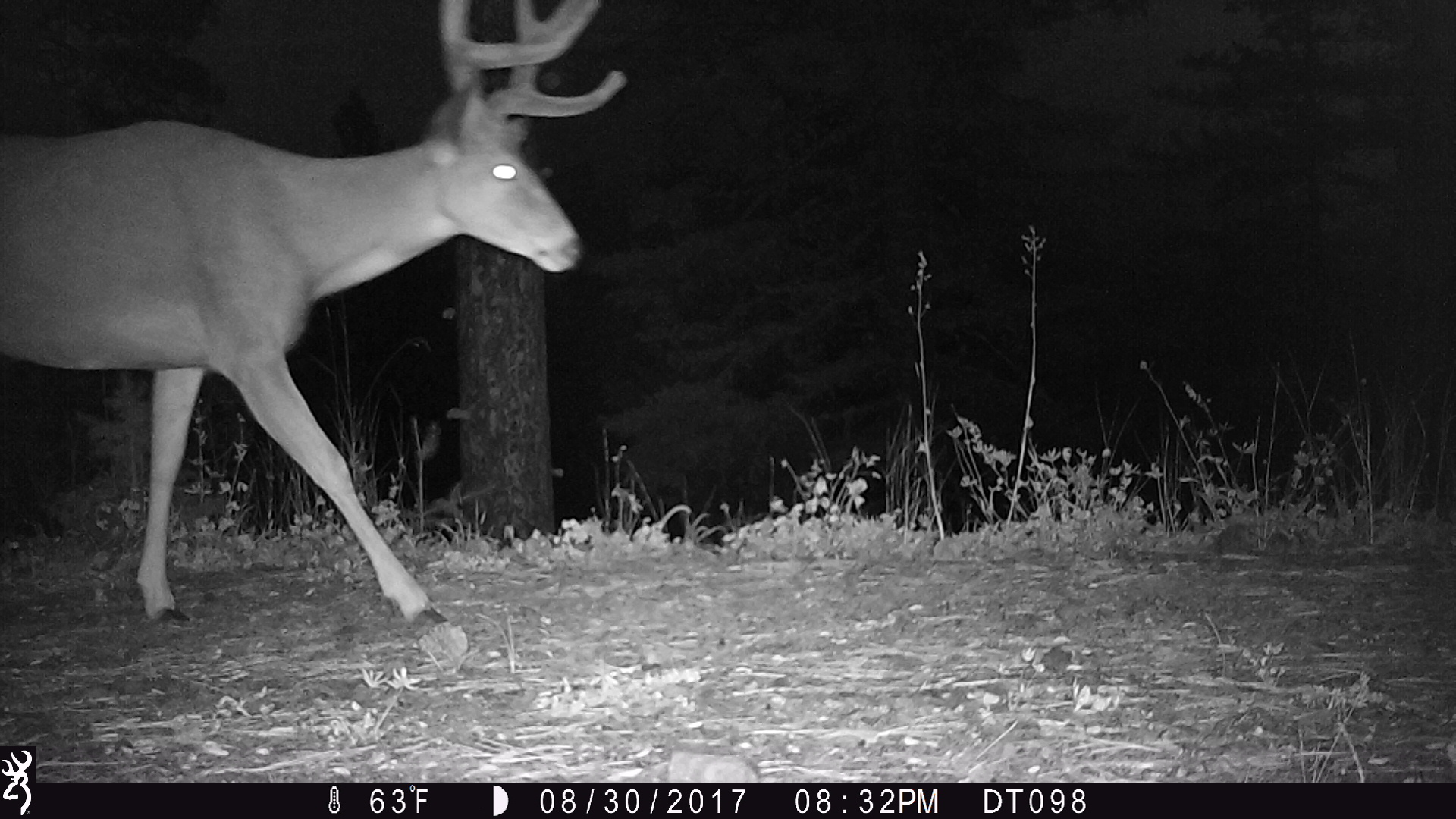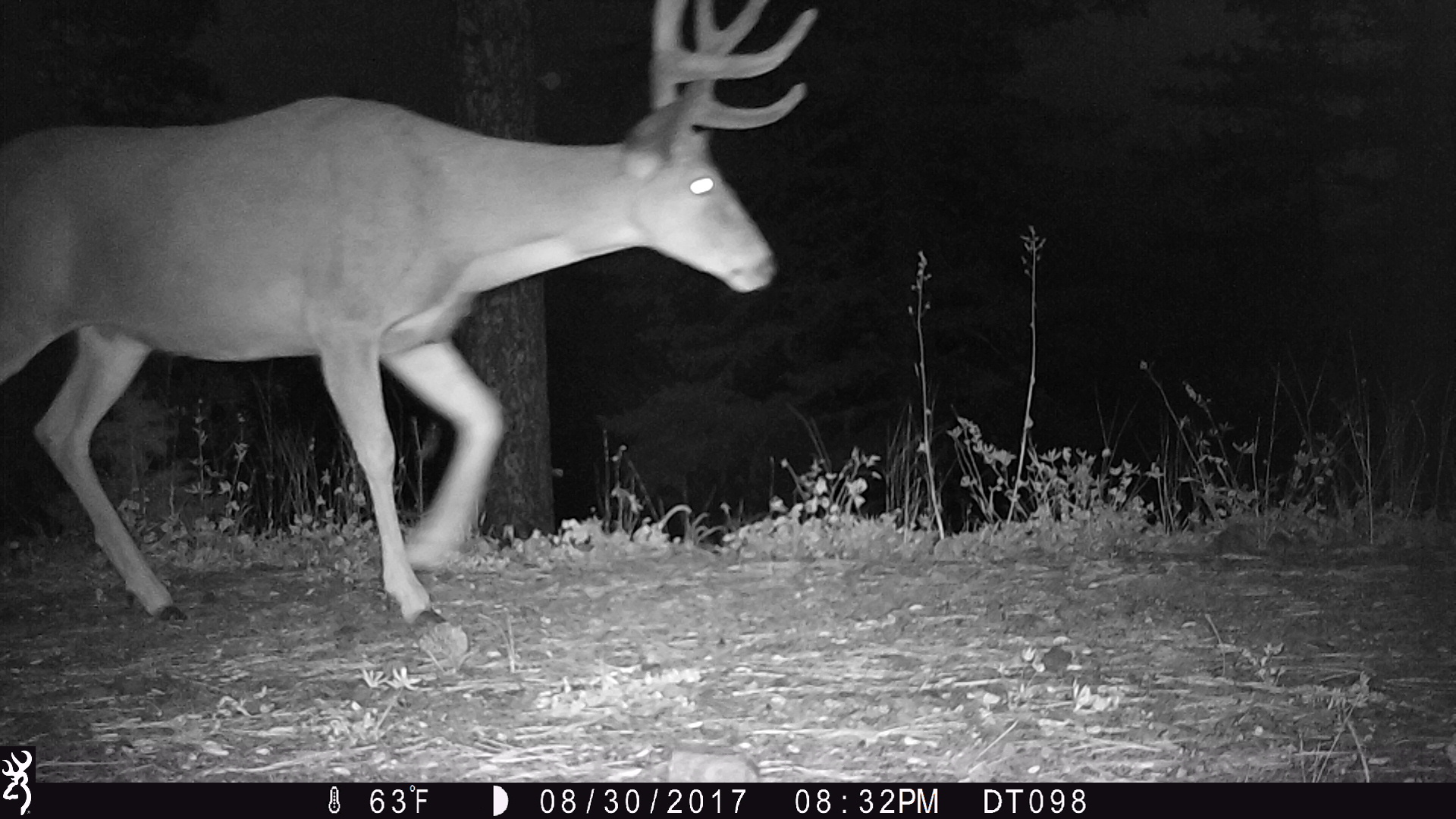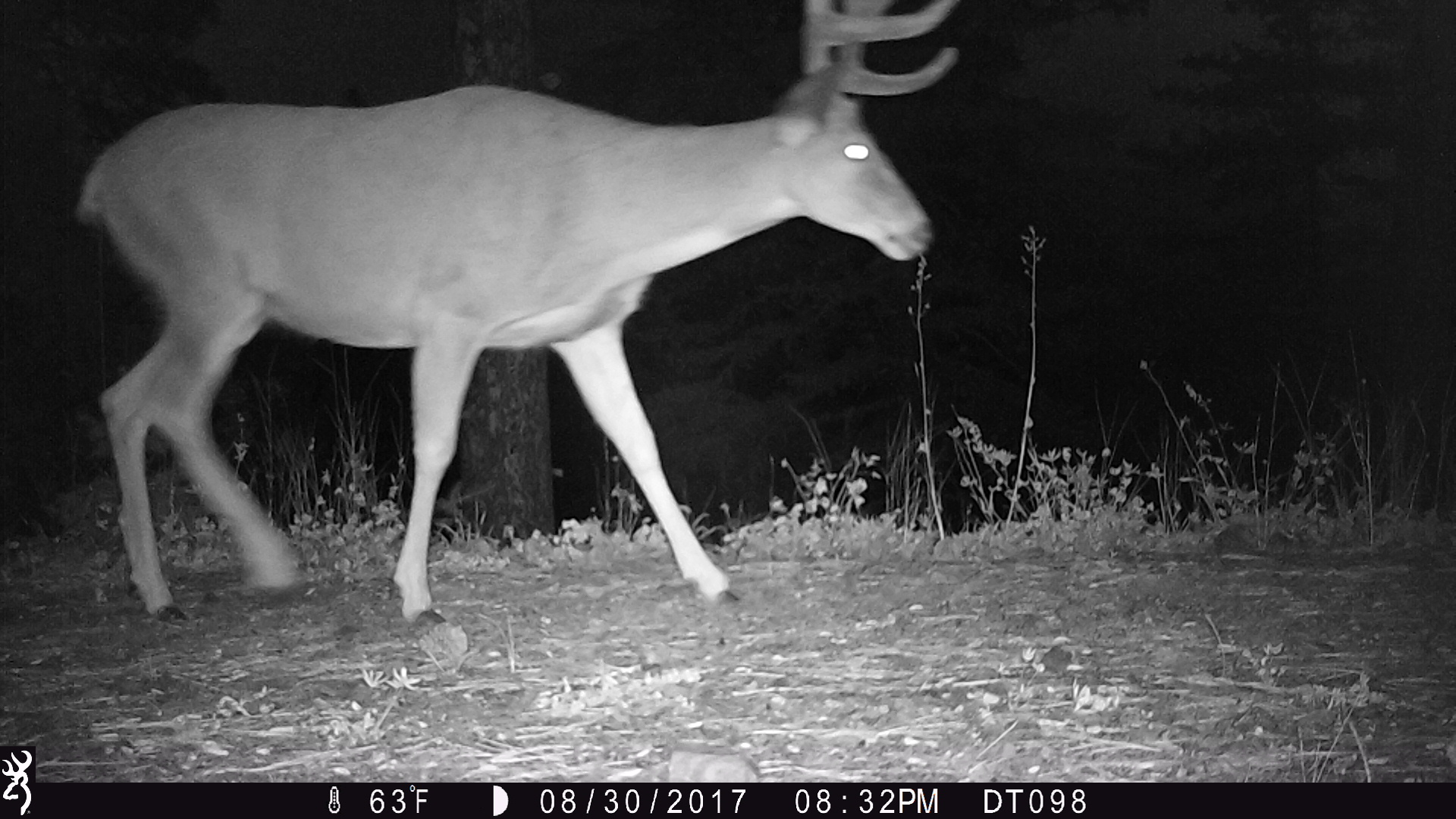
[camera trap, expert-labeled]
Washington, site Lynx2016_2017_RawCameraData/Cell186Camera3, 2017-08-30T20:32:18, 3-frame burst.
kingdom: Animalia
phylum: Chordata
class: Mammalia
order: Artiodactyla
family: Cervidae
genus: Odocoileus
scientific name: Odocoileus hemionus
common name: mule deer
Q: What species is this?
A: Odocoileus hemionus (mule deer).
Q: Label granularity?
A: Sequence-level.